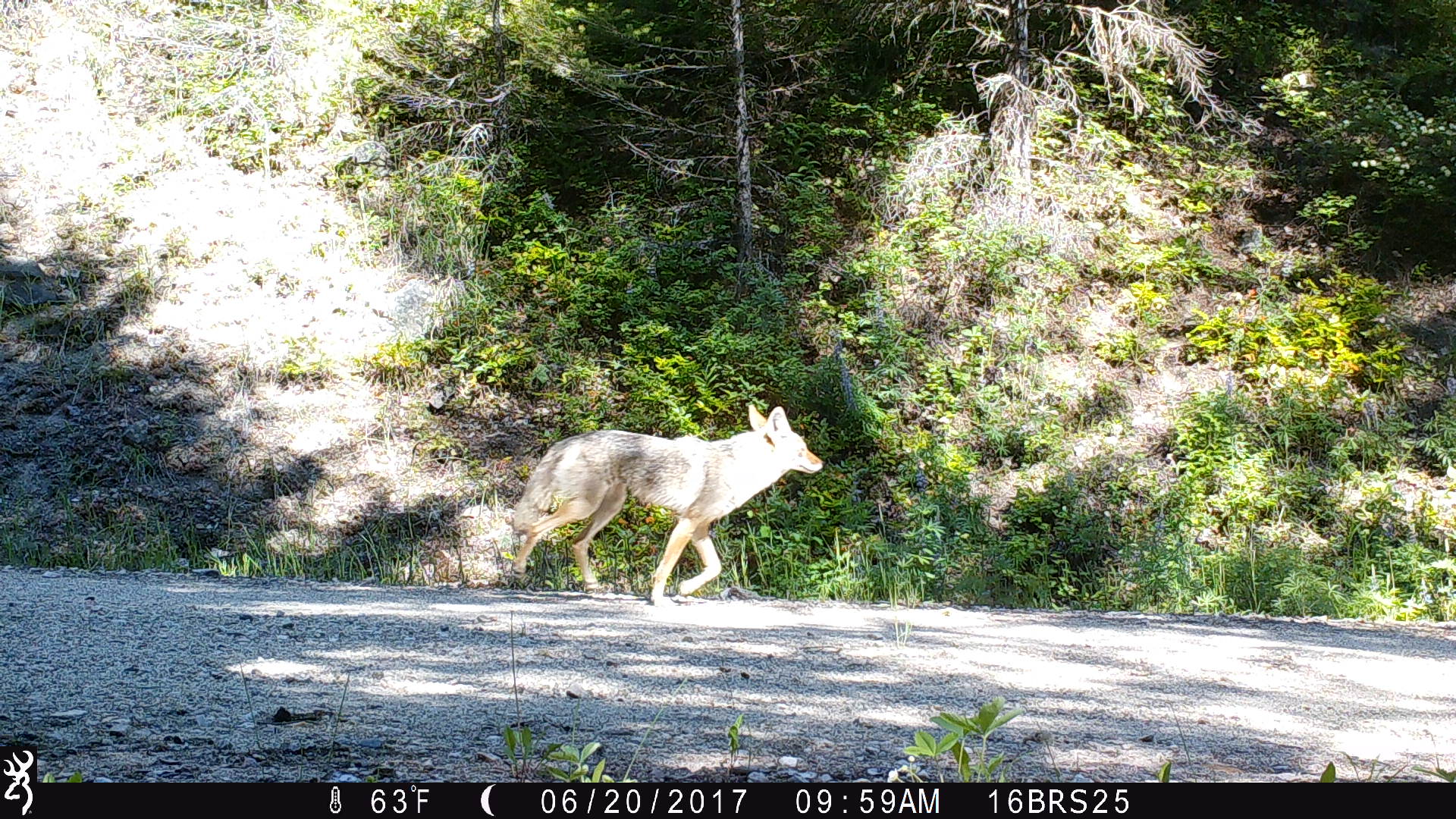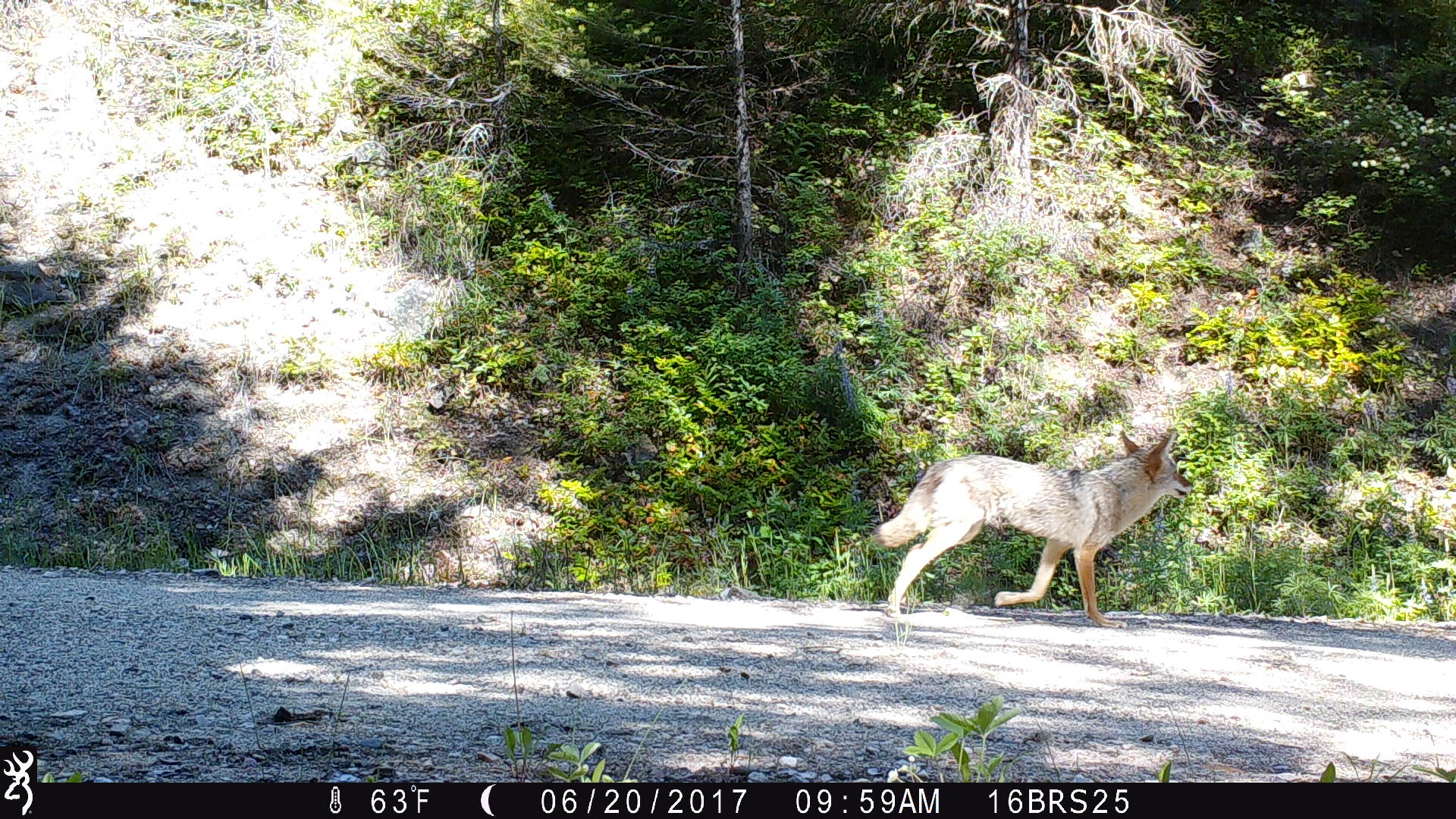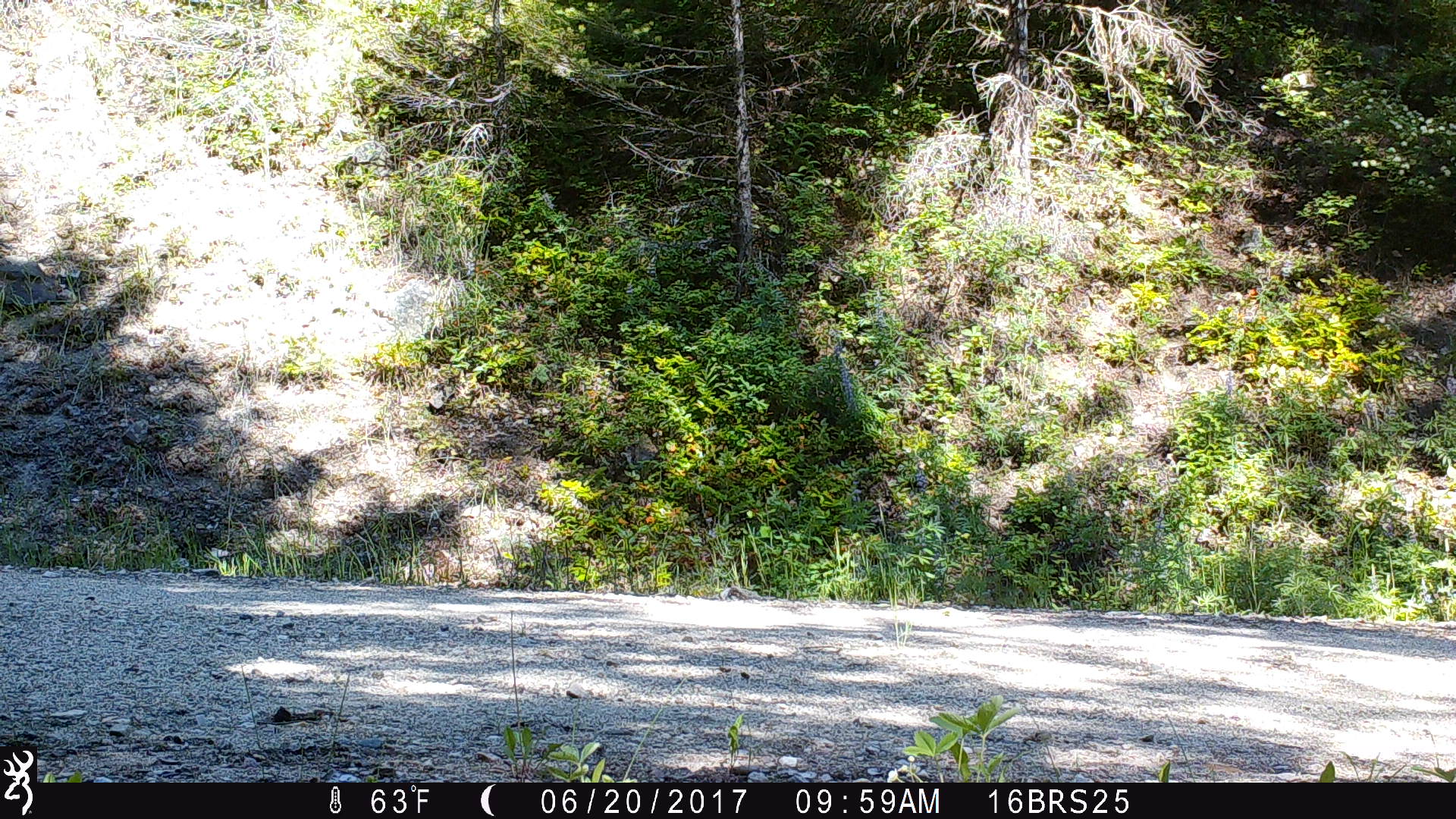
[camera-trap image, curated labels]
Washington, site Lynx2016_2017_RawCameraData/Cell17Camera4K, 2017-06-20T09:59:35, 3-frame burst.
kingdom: Animalia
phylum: Chordata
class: Mammalia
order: Carnivora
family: Canidae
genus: Canis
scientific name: Canis latrans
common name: coyote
Canis latrans (coyote). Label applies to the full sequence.